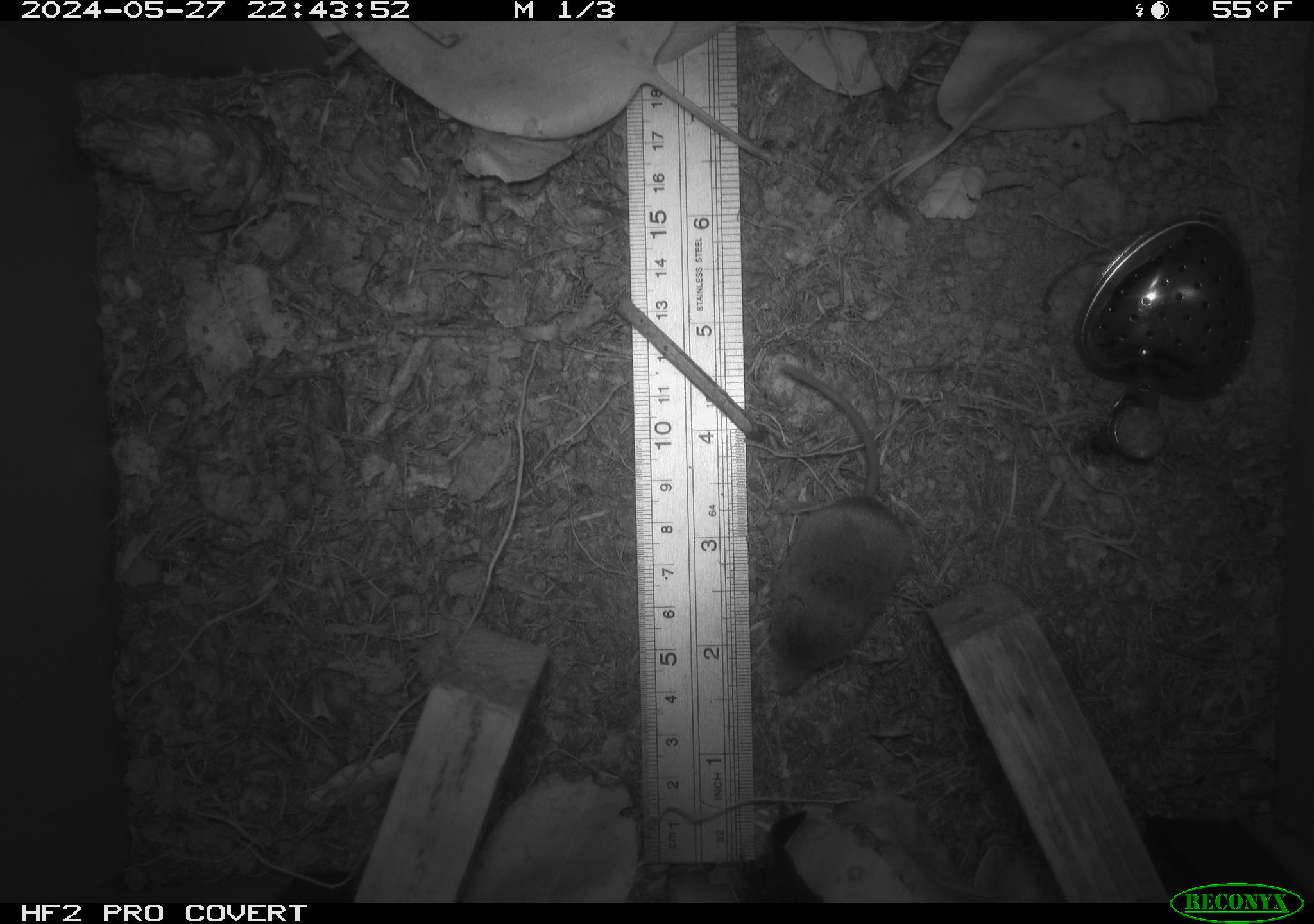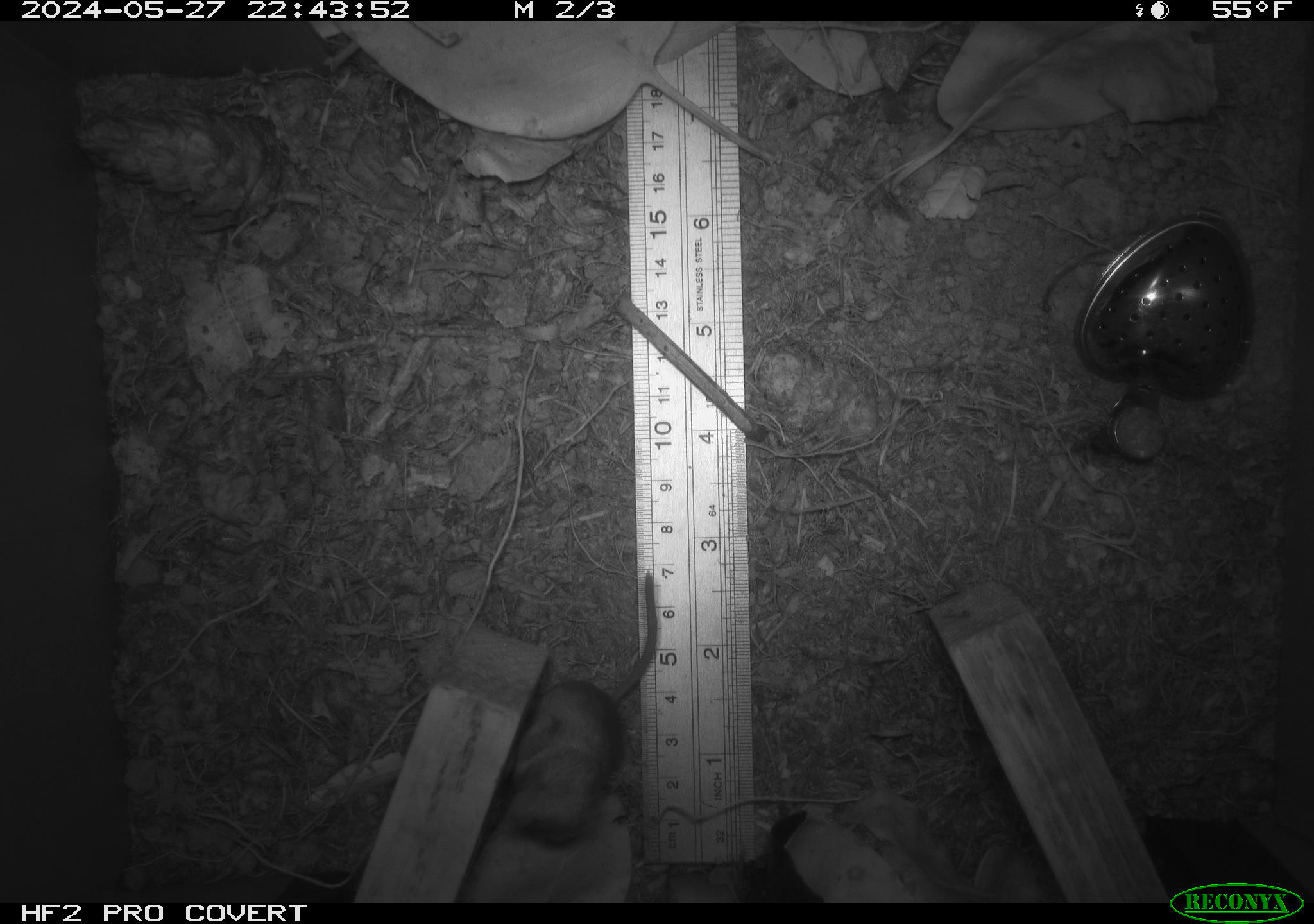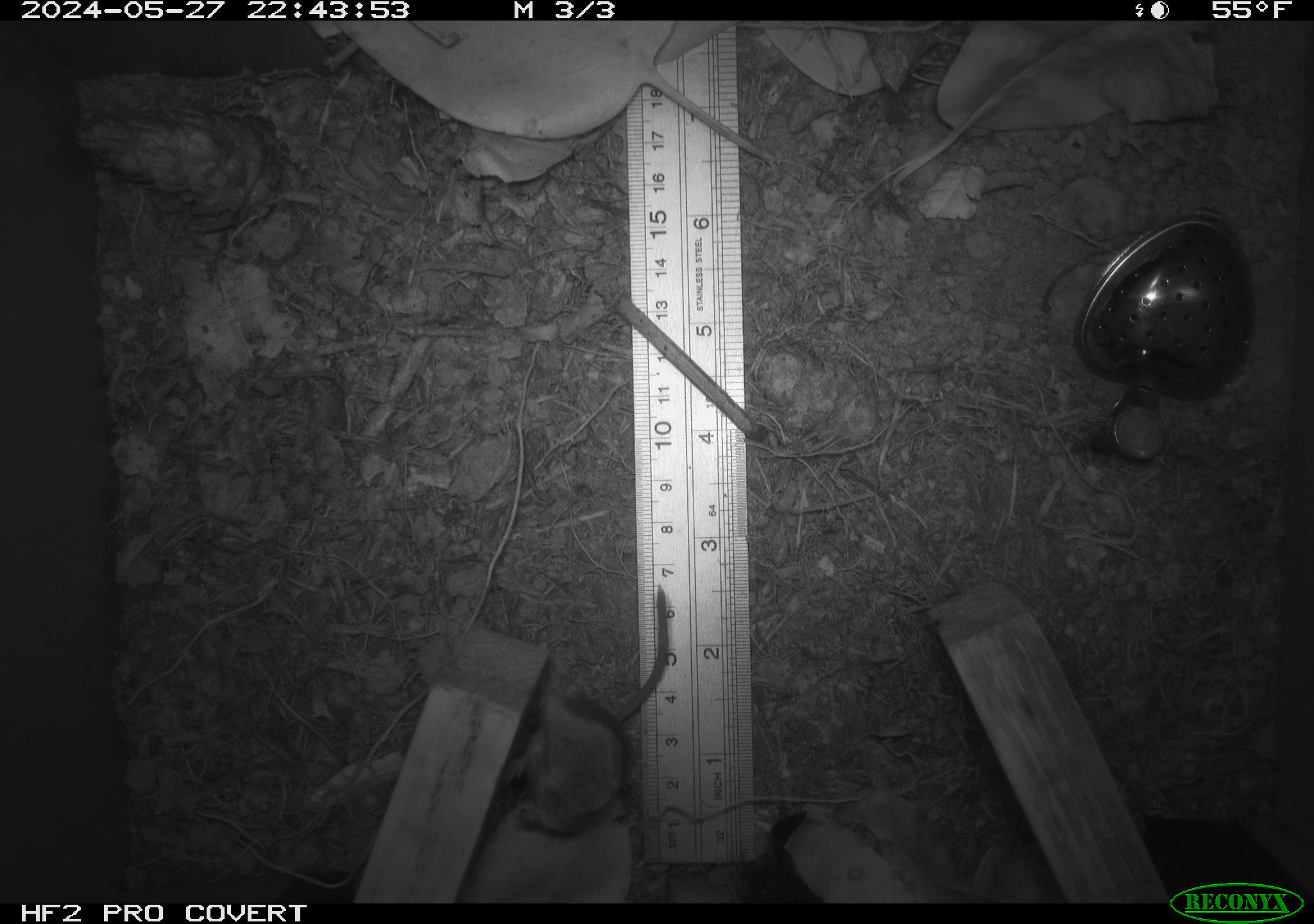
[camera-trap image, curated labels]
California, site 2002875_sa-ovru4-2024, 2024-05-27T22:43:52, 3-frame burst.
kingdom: Animalia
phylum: Chordata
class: Mammalia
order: Eulipotyphla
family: Soricidae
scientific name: Soricidae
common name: shrews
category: soricidae family